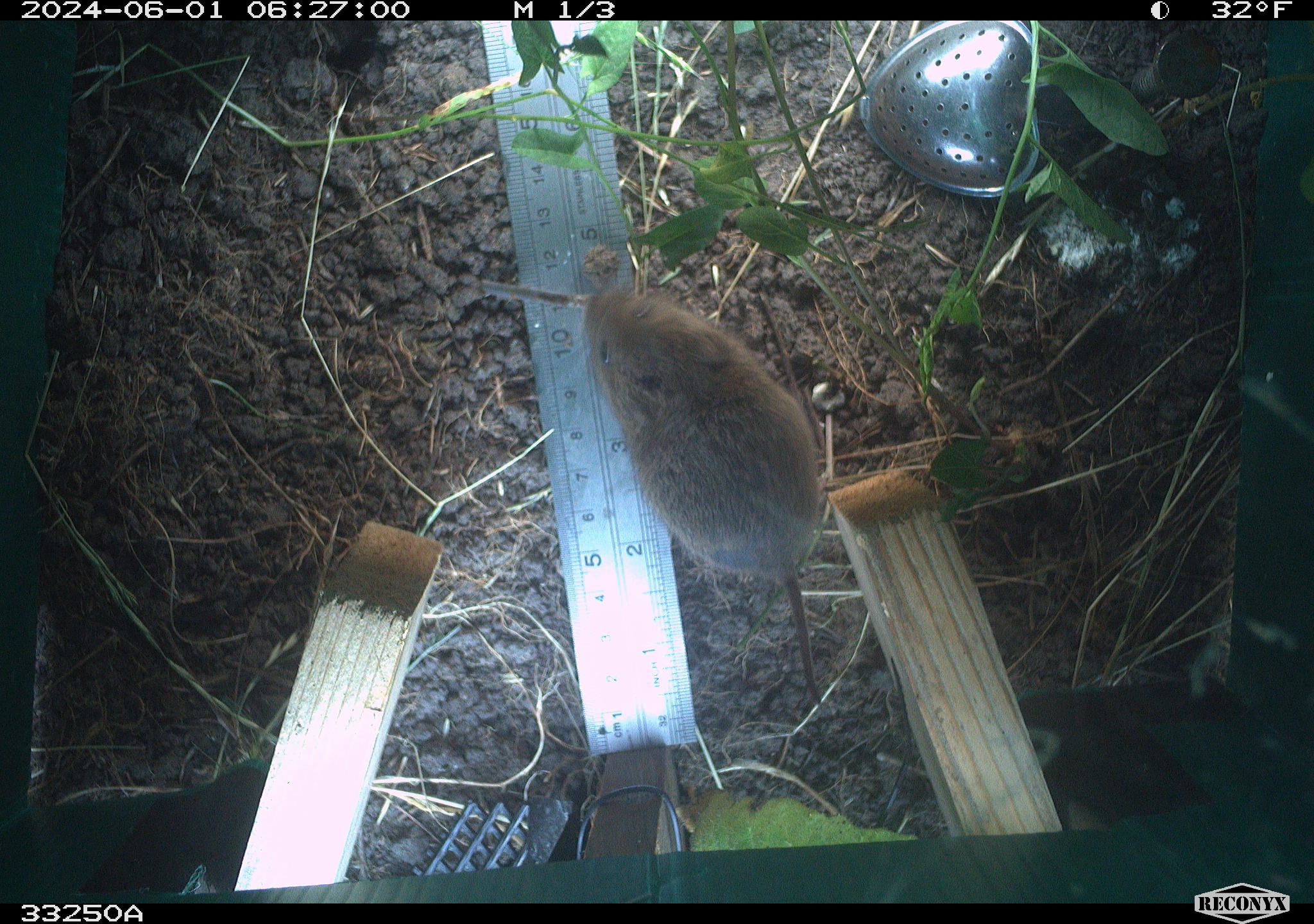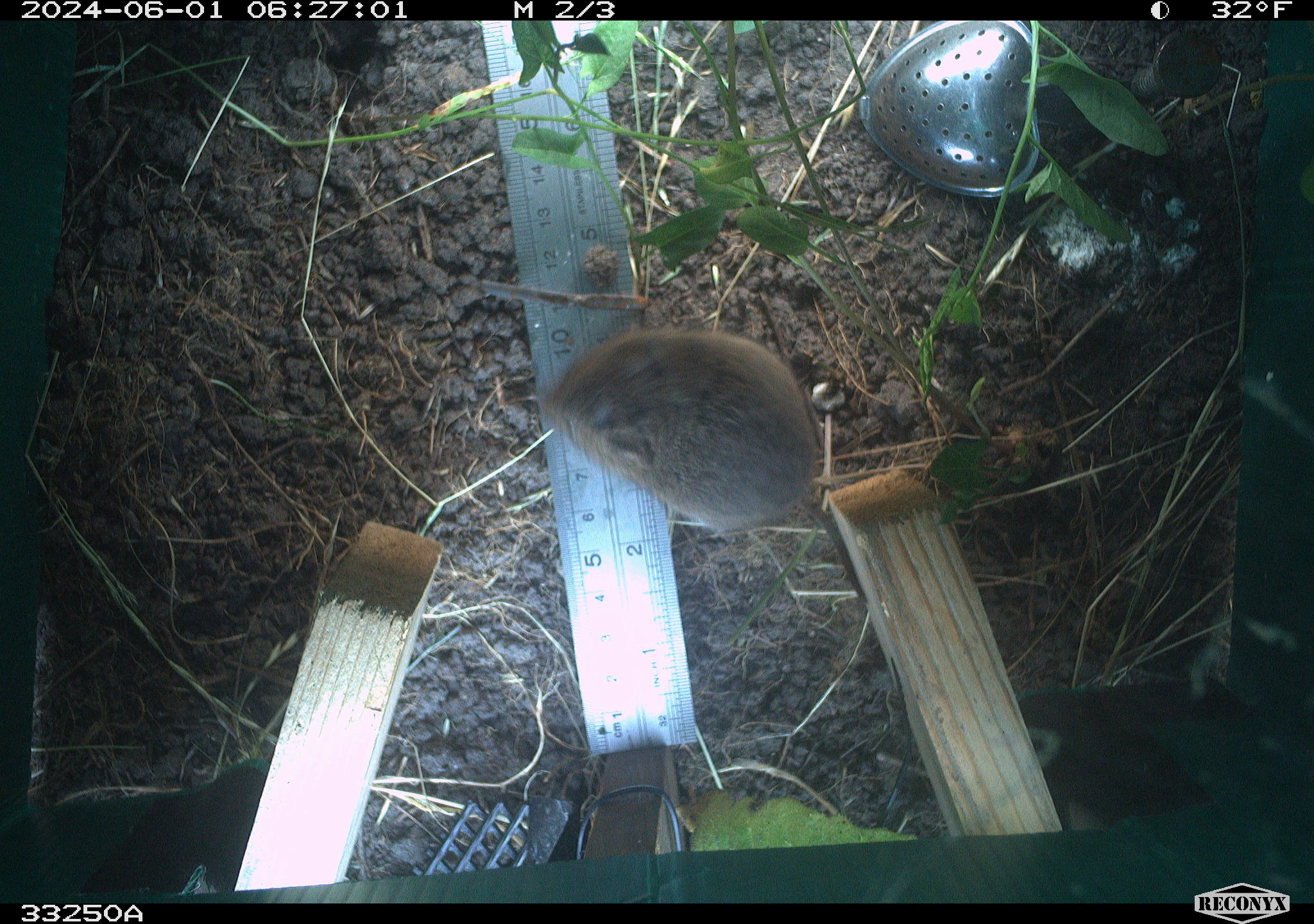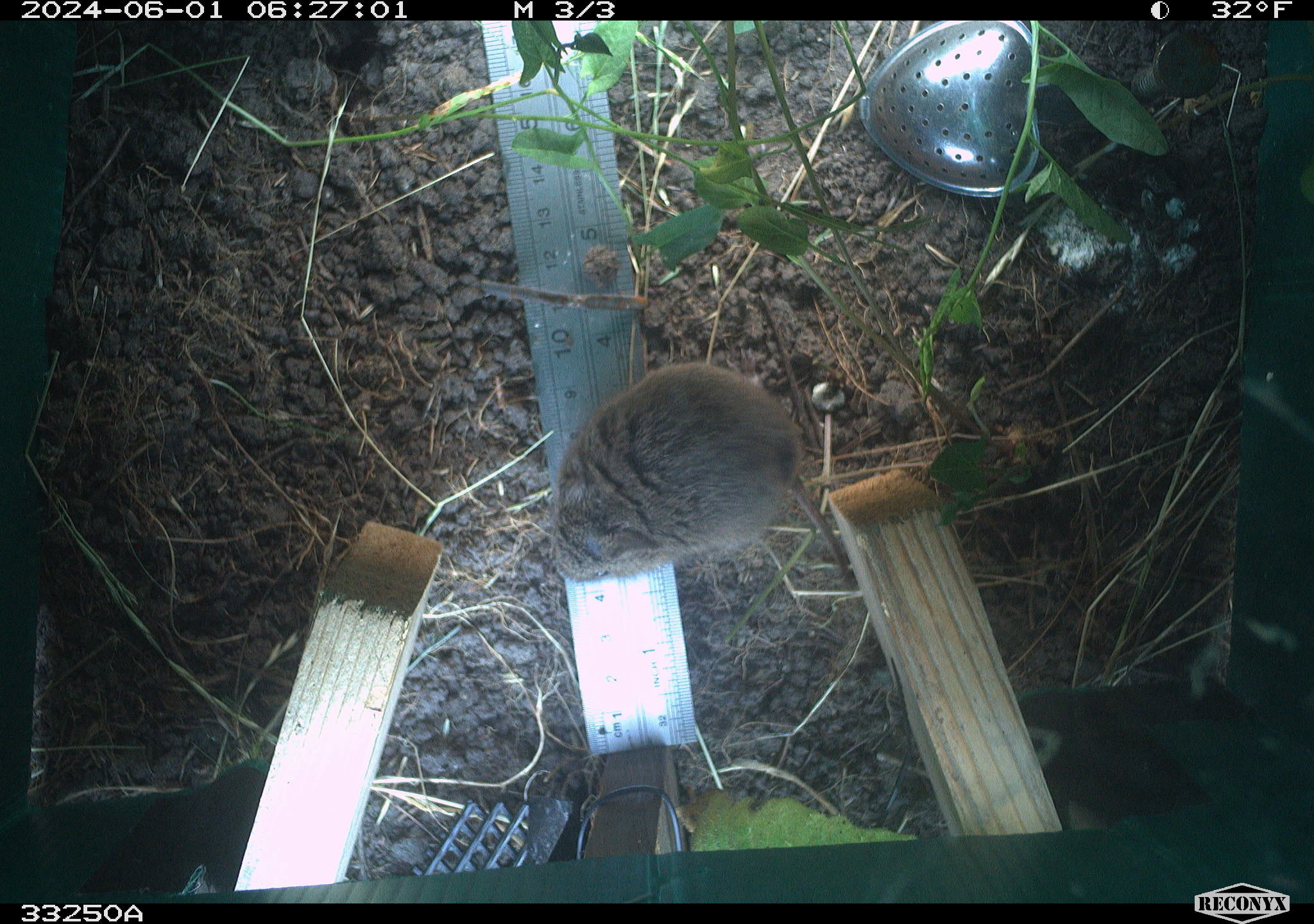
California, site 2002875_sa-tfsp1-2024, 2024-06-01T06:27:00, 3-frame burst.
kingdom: Animalia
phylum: Chordata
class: Mammalia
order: Rodentia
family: Cricetidae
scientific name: Arvicolinae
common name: voles, lemmings, and muskrats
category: arvicolinae subfamily